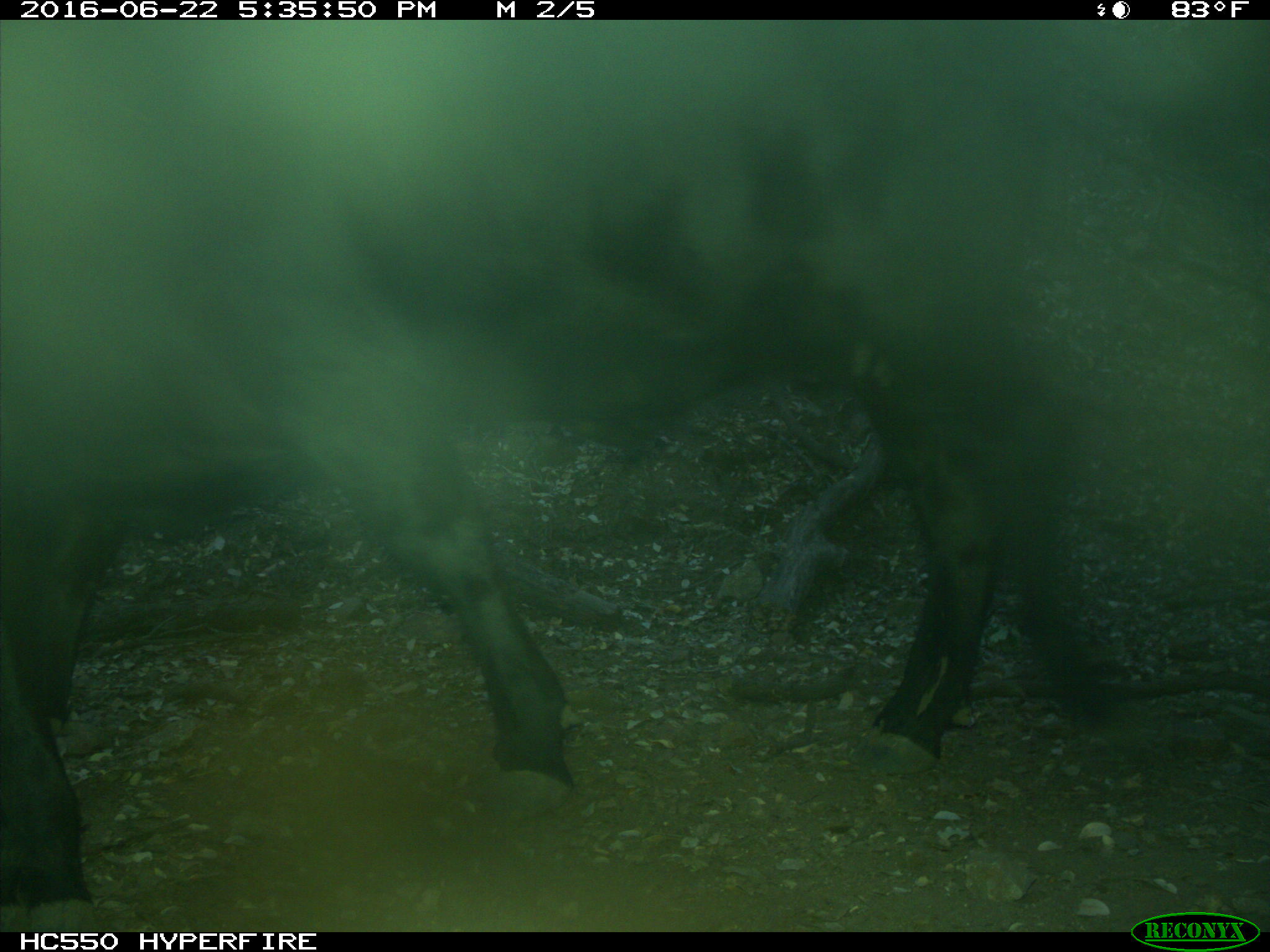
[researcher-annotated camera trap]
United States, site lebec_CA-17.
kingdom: Animalia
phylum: Chordata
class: Mammalia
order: Artiodactyla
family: Bovidae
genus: Bos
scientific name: Bos taurus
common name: domestic cow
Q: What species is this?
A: Bos taurus (domestic cow).